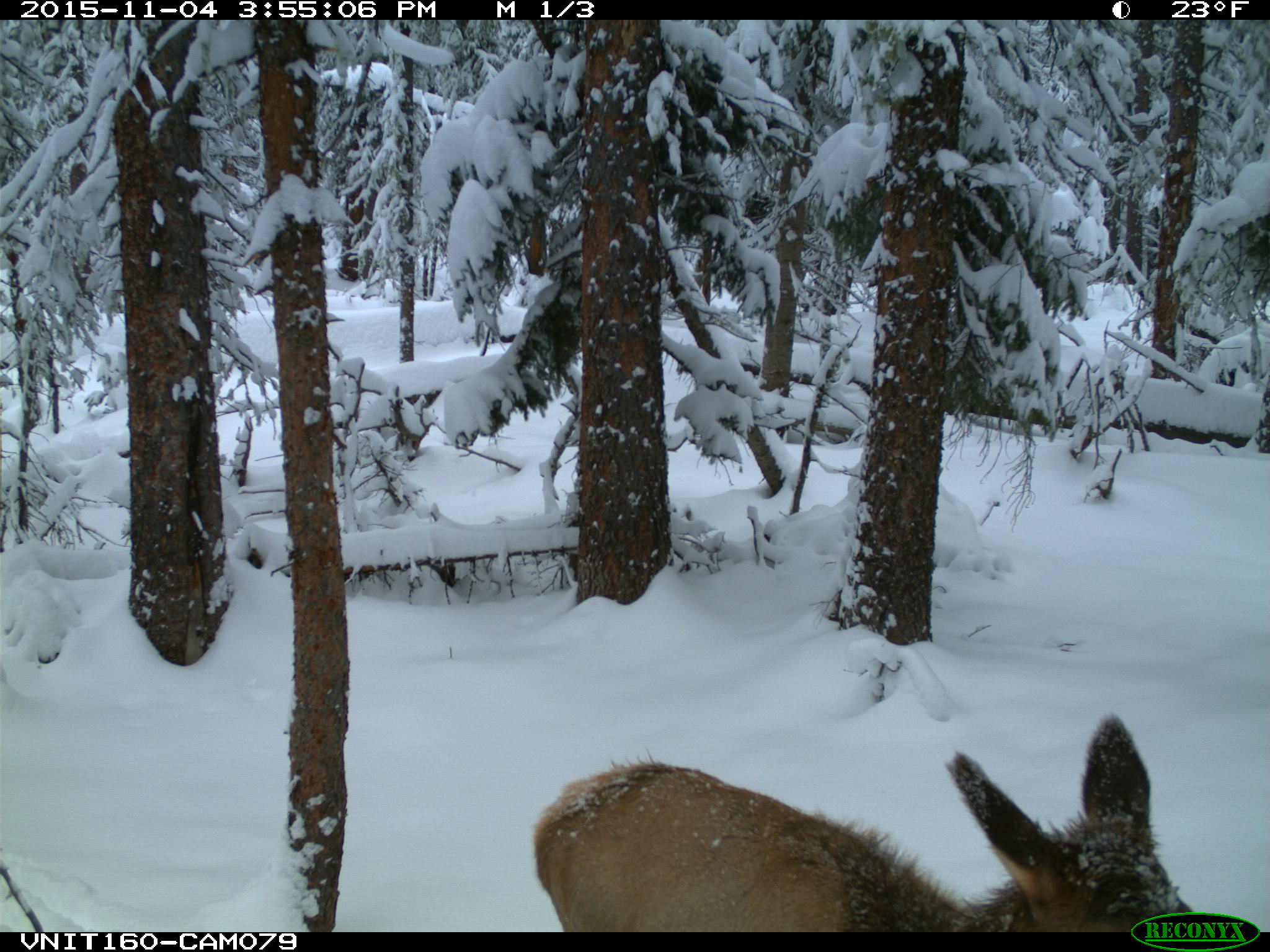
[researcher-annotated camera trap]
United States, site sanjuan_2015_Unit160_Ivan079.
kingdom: Animalia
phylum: Chordata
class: Mammalia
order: Artiodactyla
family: Cervidae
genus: Cervus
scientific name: Cervus elaphus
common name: red deer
Cervus elaphus (red deer).